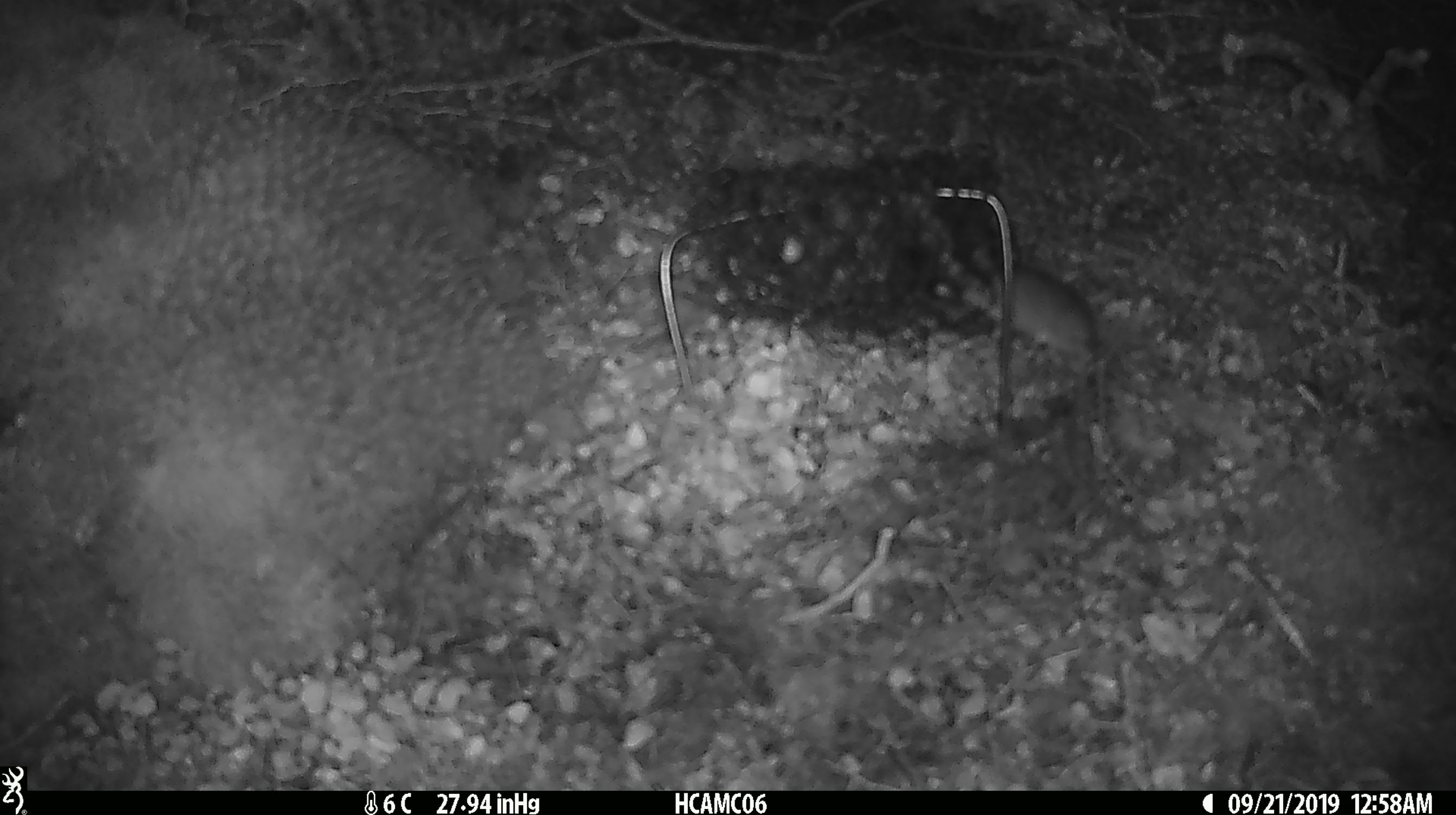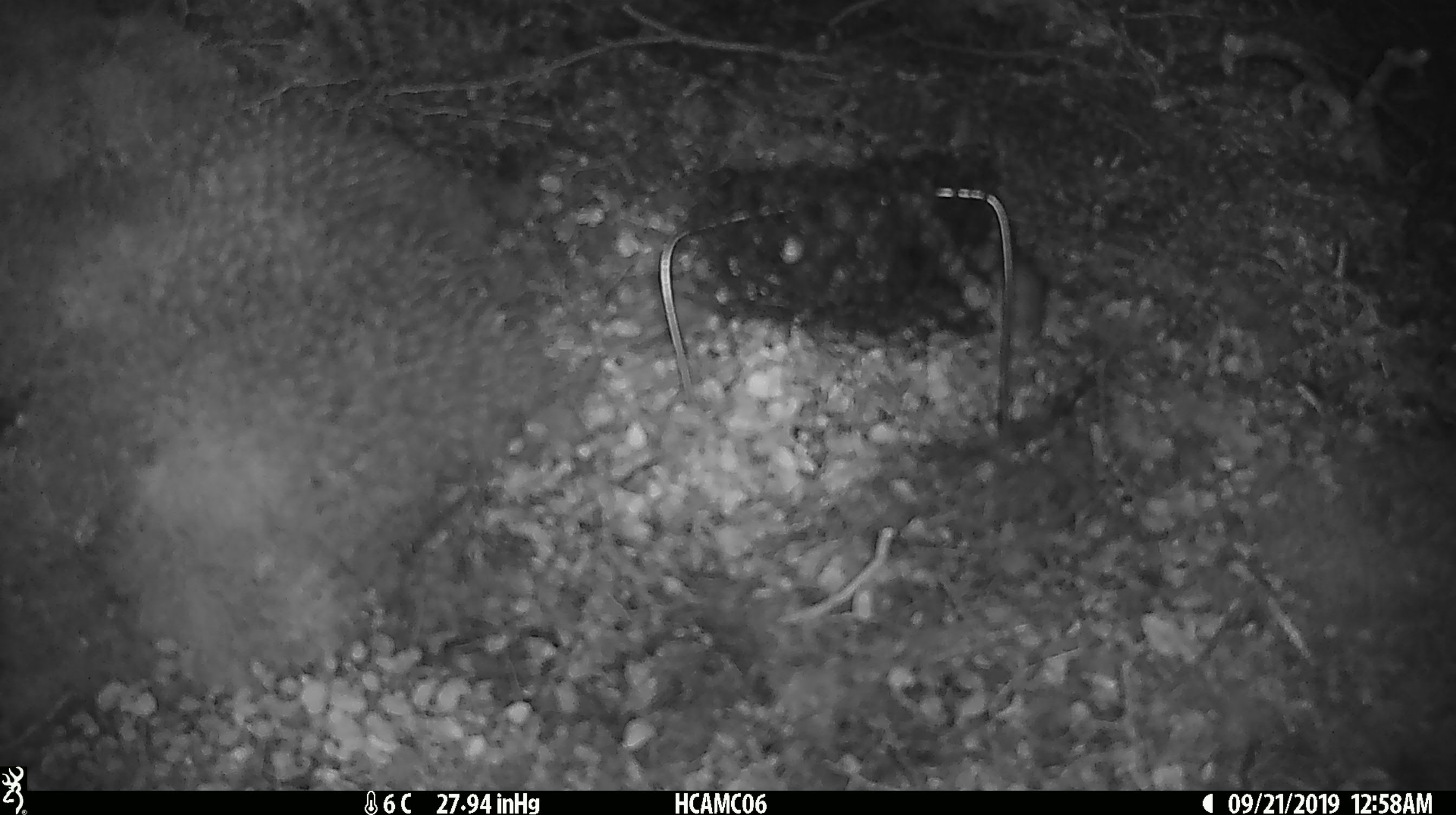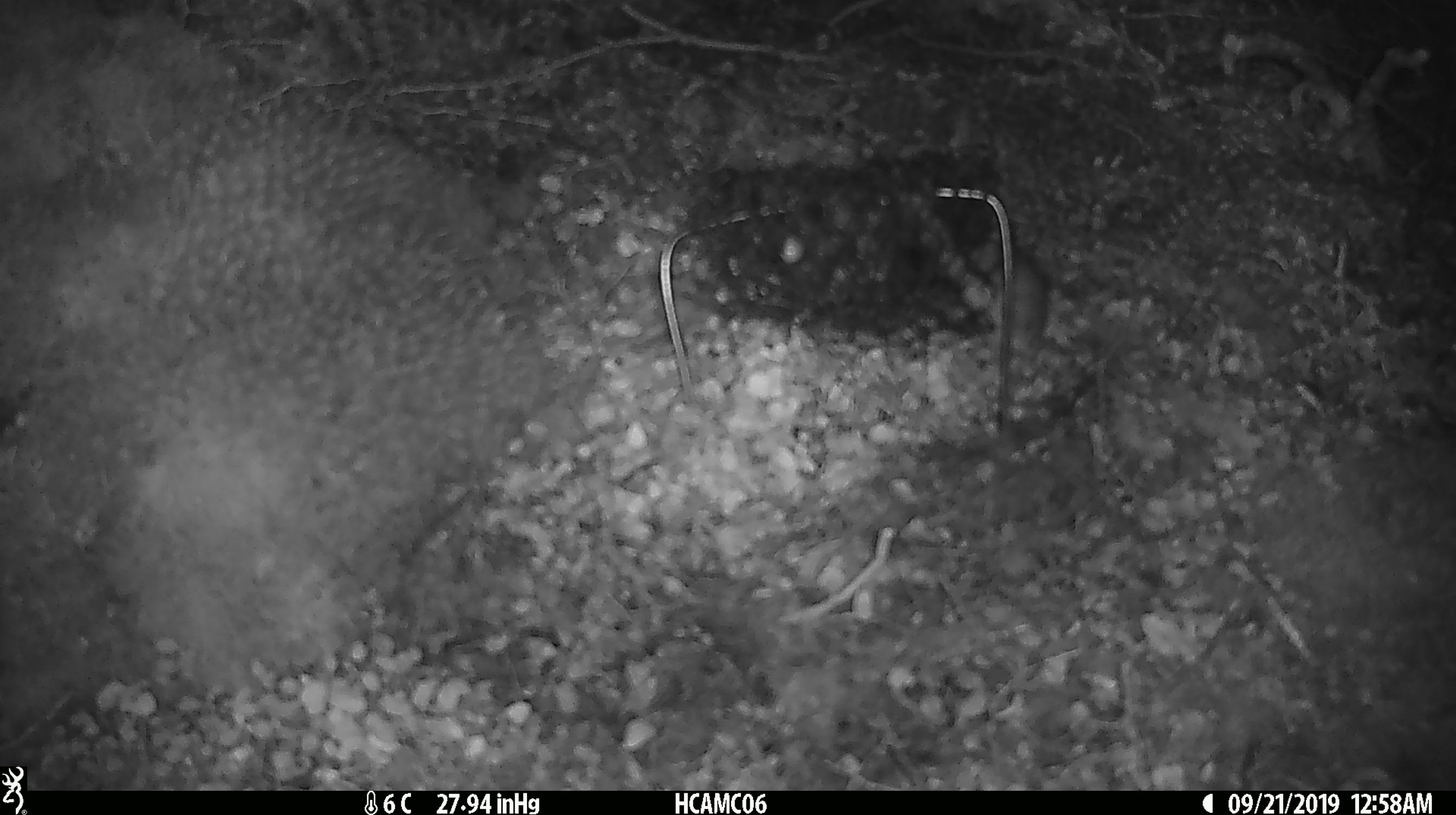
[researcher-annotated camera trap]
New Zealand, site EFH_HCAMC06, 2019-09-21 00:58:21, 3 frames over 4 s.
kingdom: Animalia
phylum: Chordata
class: Mammalia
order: Rodentia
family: Muridae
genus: Mus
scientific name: Mus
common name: mouse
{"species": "mouse (Mus)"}